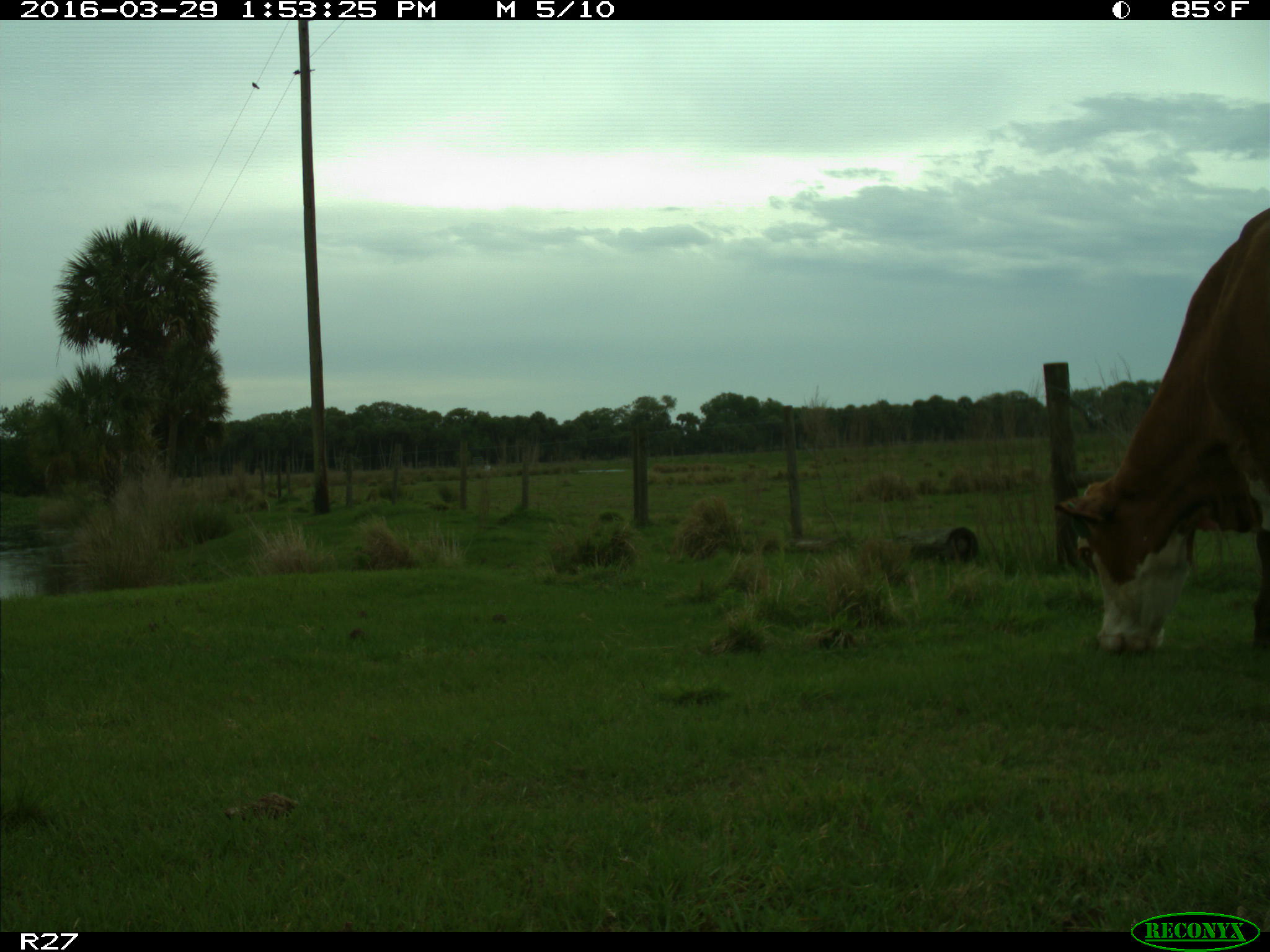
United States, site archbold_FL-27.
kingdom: Animalia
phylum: Chordata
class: Mammalia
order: Artiodactyla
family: Bovidae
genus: Bos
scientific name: Bos taurus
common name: domestic cow